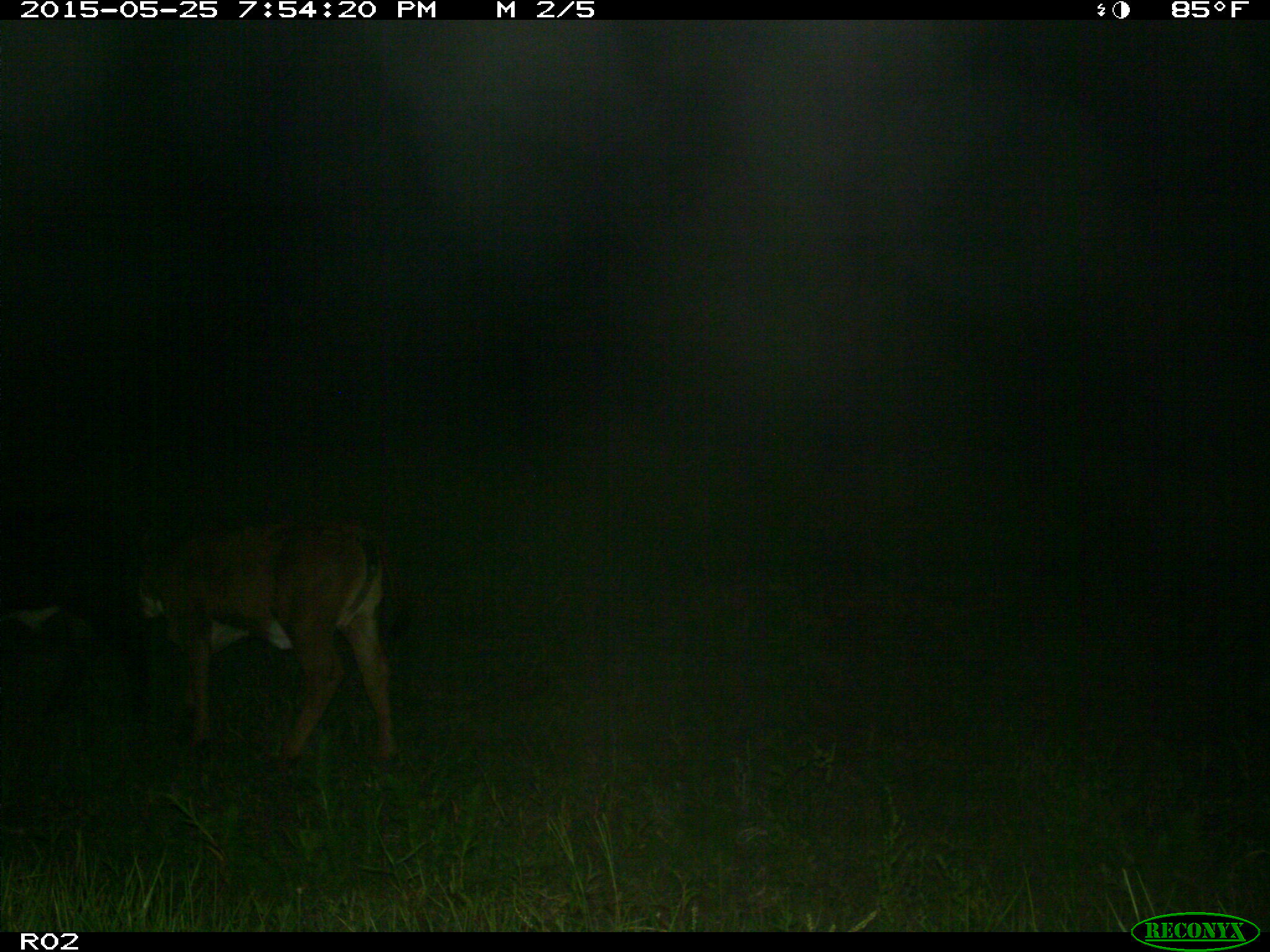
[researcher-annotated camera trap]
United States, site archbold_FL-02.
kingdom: Animalia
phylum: Chordata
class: Mammalia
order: Artiodactyla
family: Bovidae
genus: Bos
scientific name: Bos taurus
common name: domestic cow